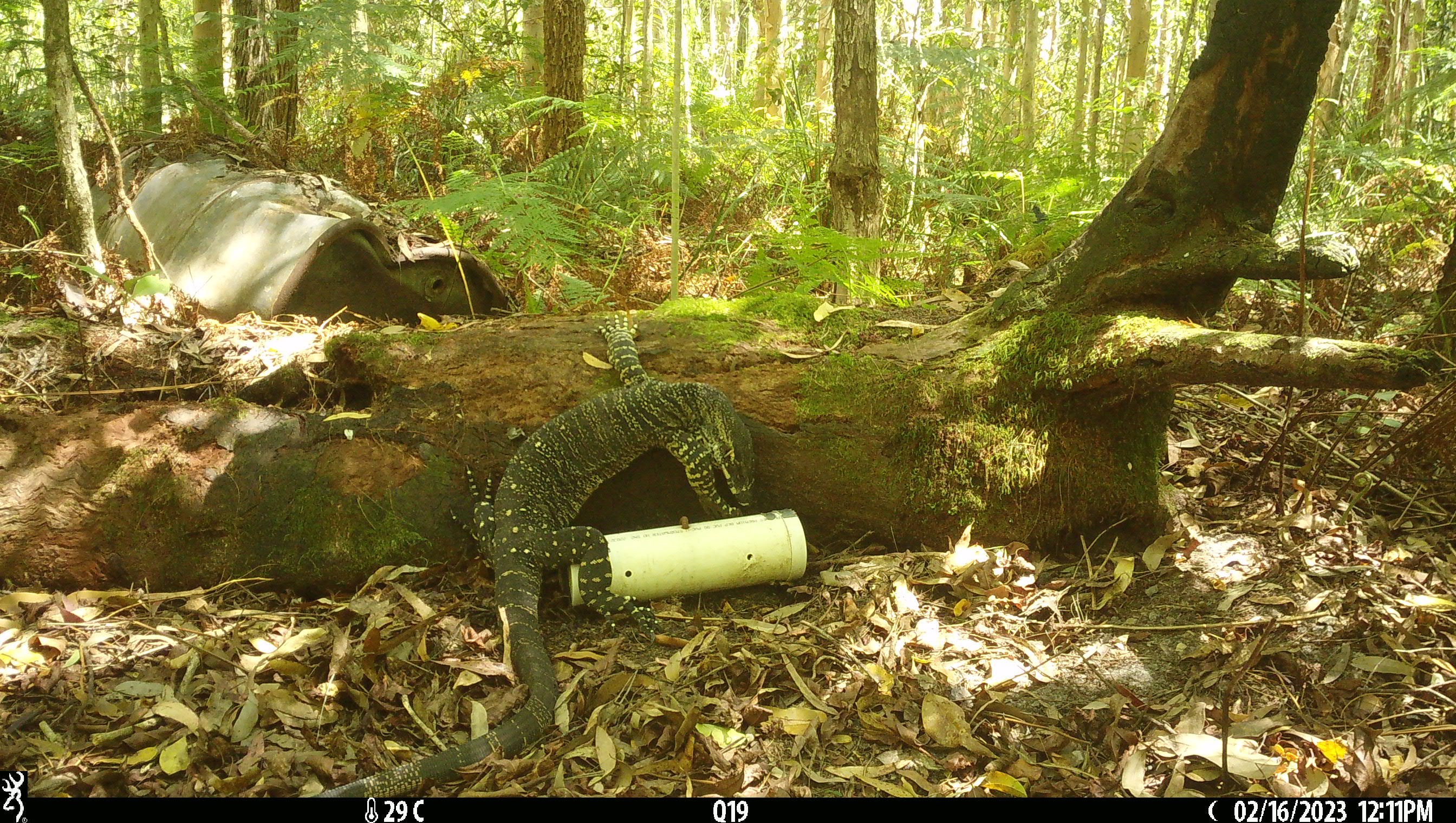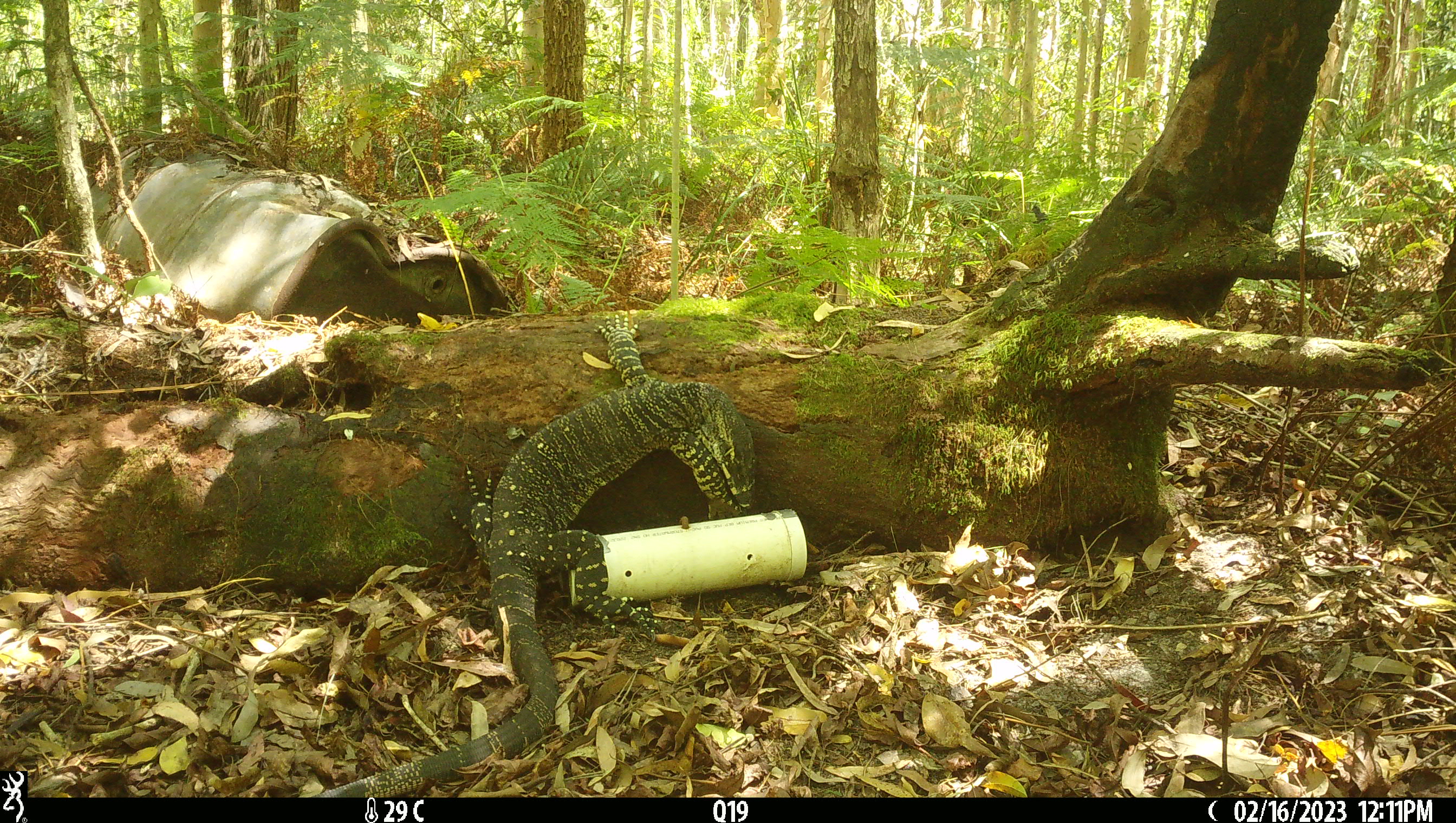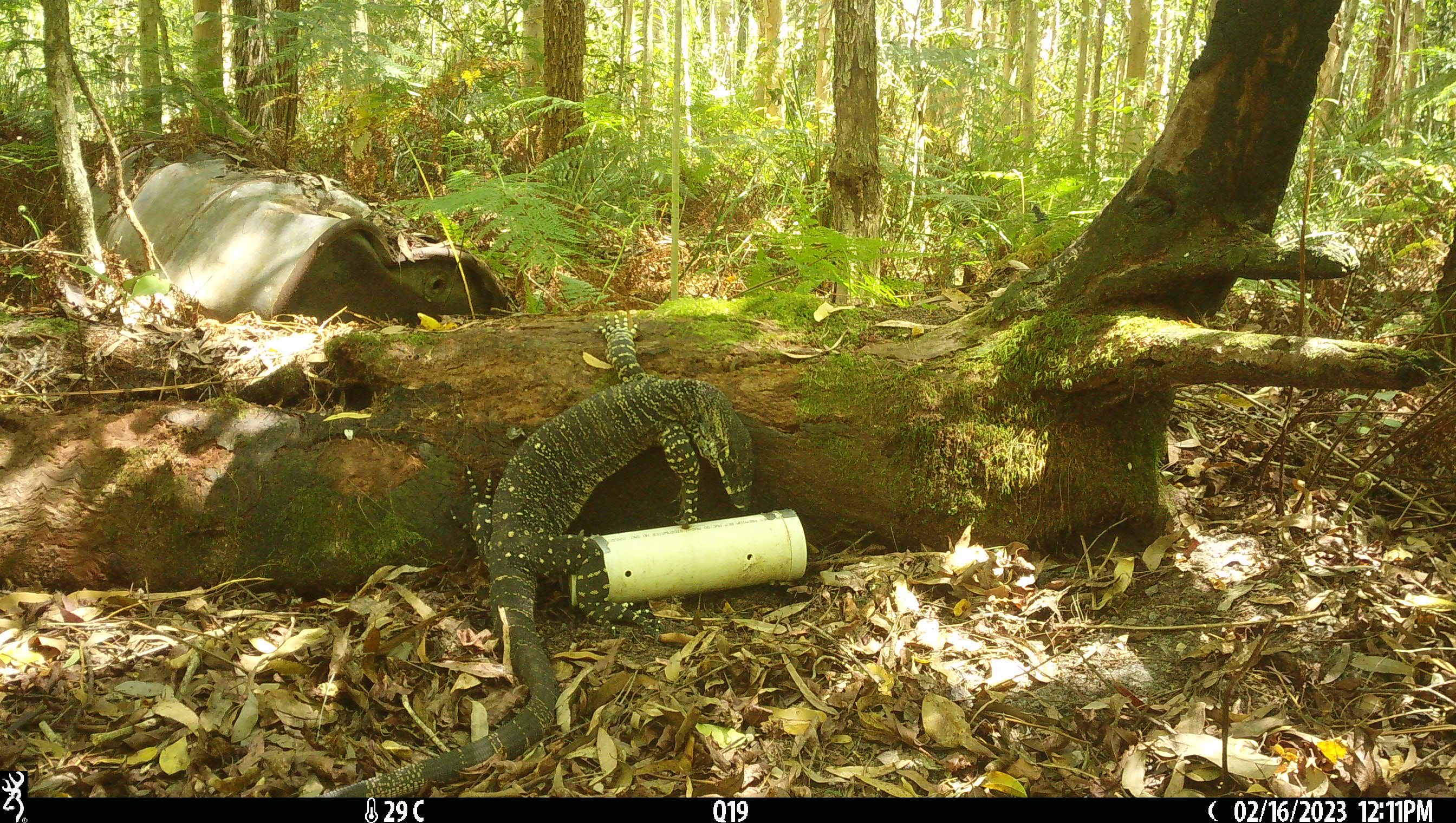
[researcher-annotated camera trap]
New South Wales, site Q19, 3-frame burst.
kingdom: Animalia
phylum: Chordata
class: Reptilia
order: Squamata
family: Varanidae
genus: Varanus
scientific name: Varanus varius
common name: lace monitor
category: goanna